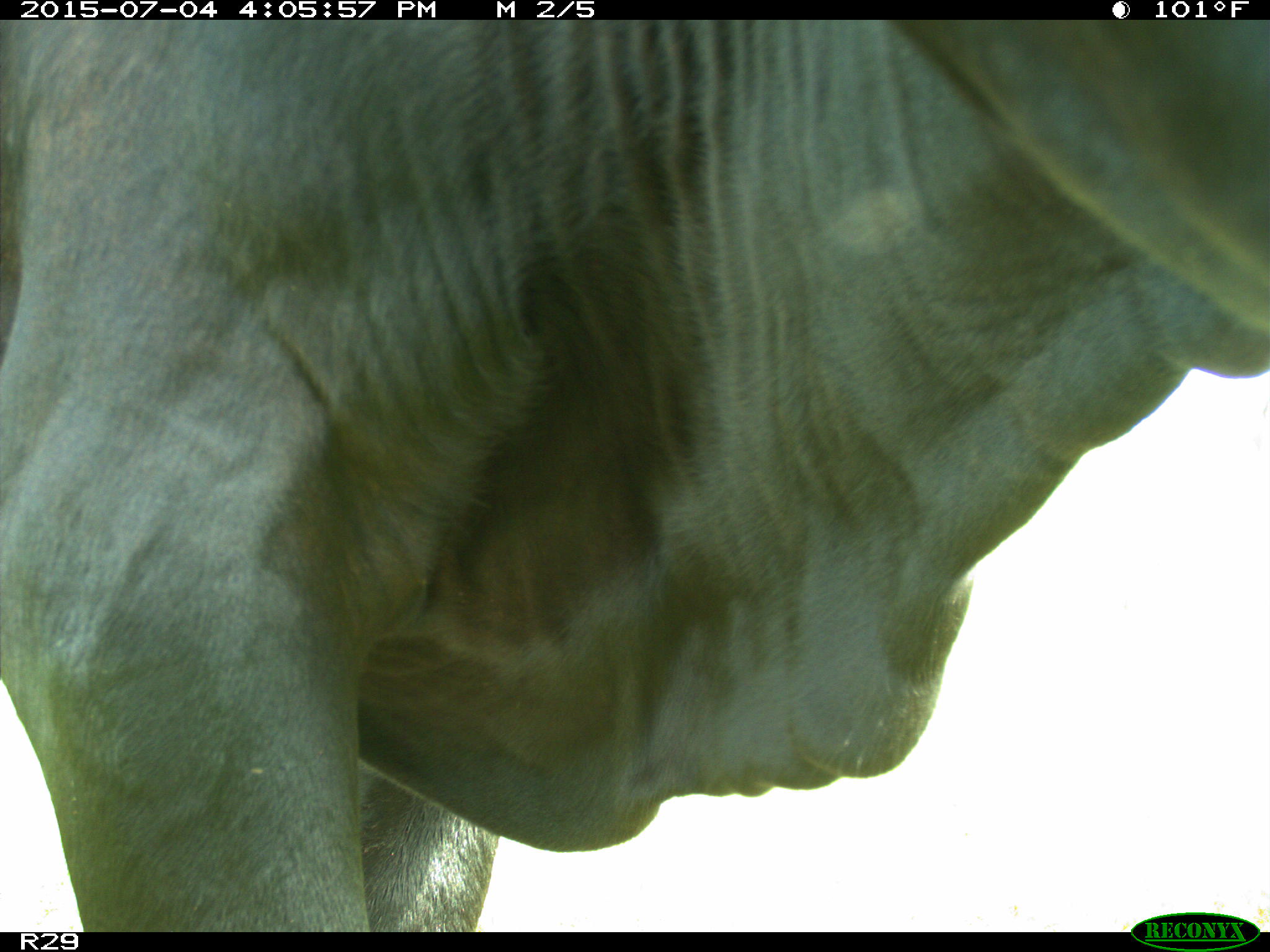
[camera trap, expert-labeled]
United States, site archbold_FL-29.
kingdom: Animalia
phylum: Chordata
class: Mammalia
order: Artiodactyla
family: Bovidae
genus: Bos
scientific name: Bos taurus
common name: domestic cow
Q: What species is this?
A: Bos taurus (domestic cow).